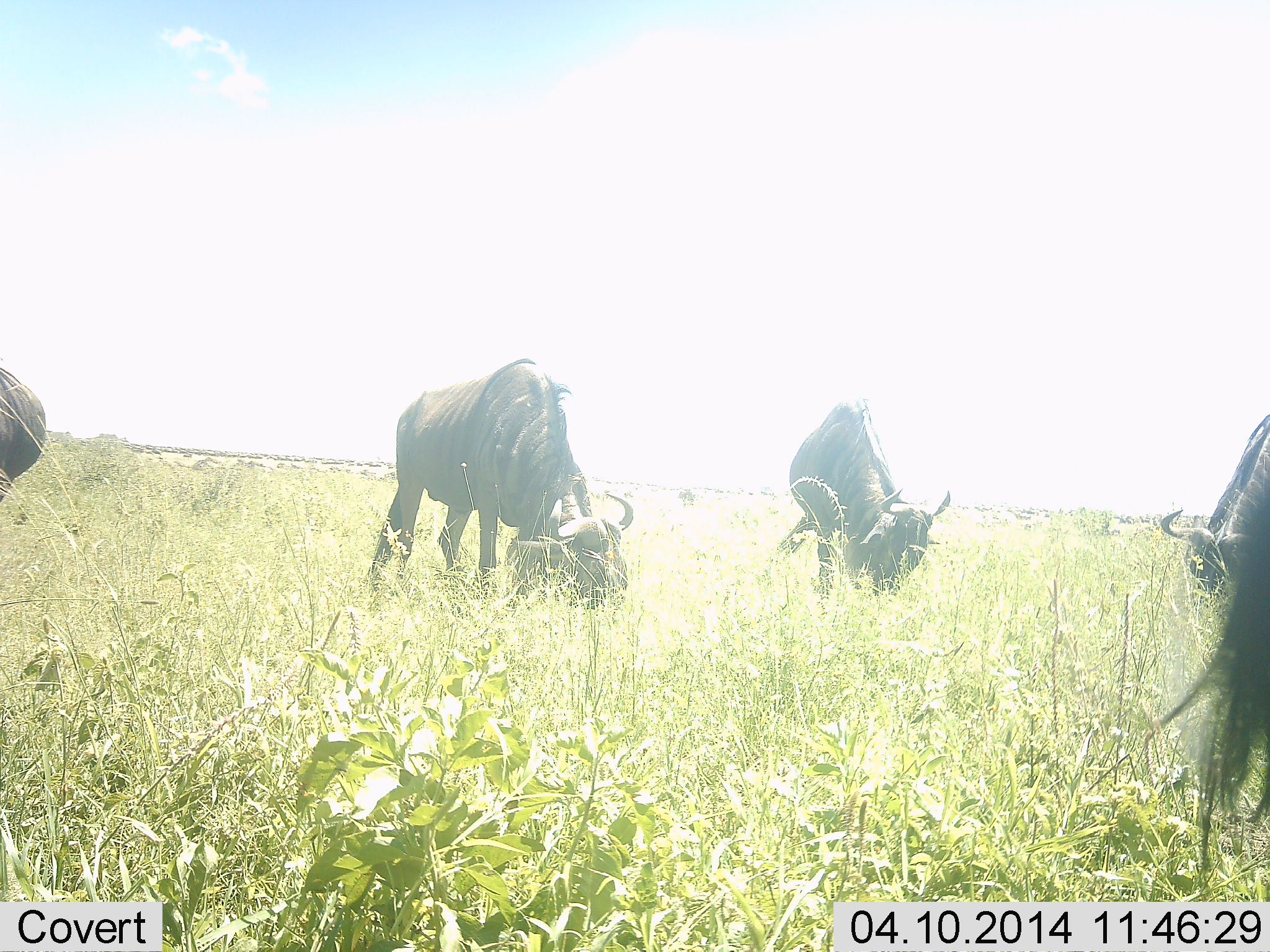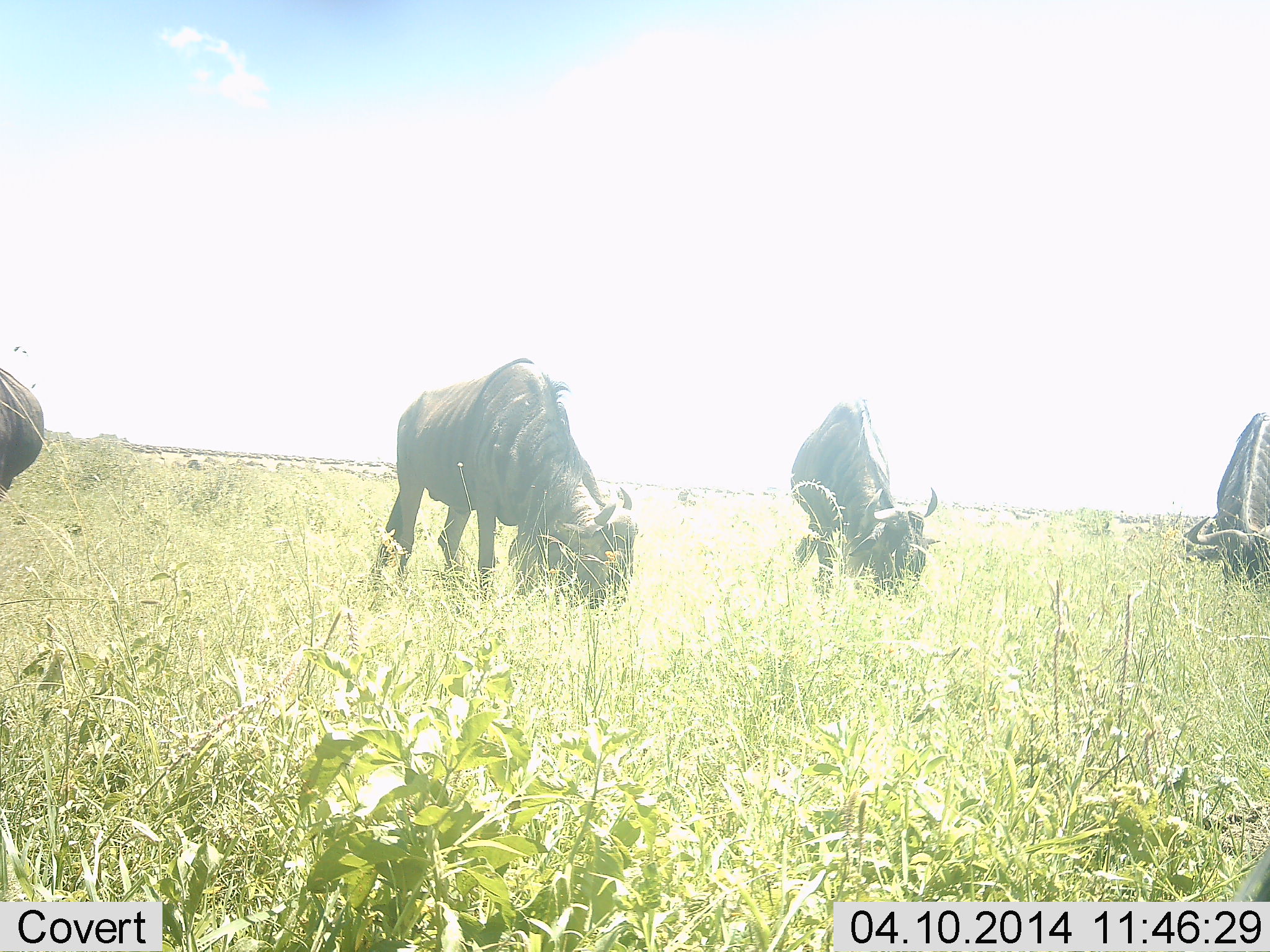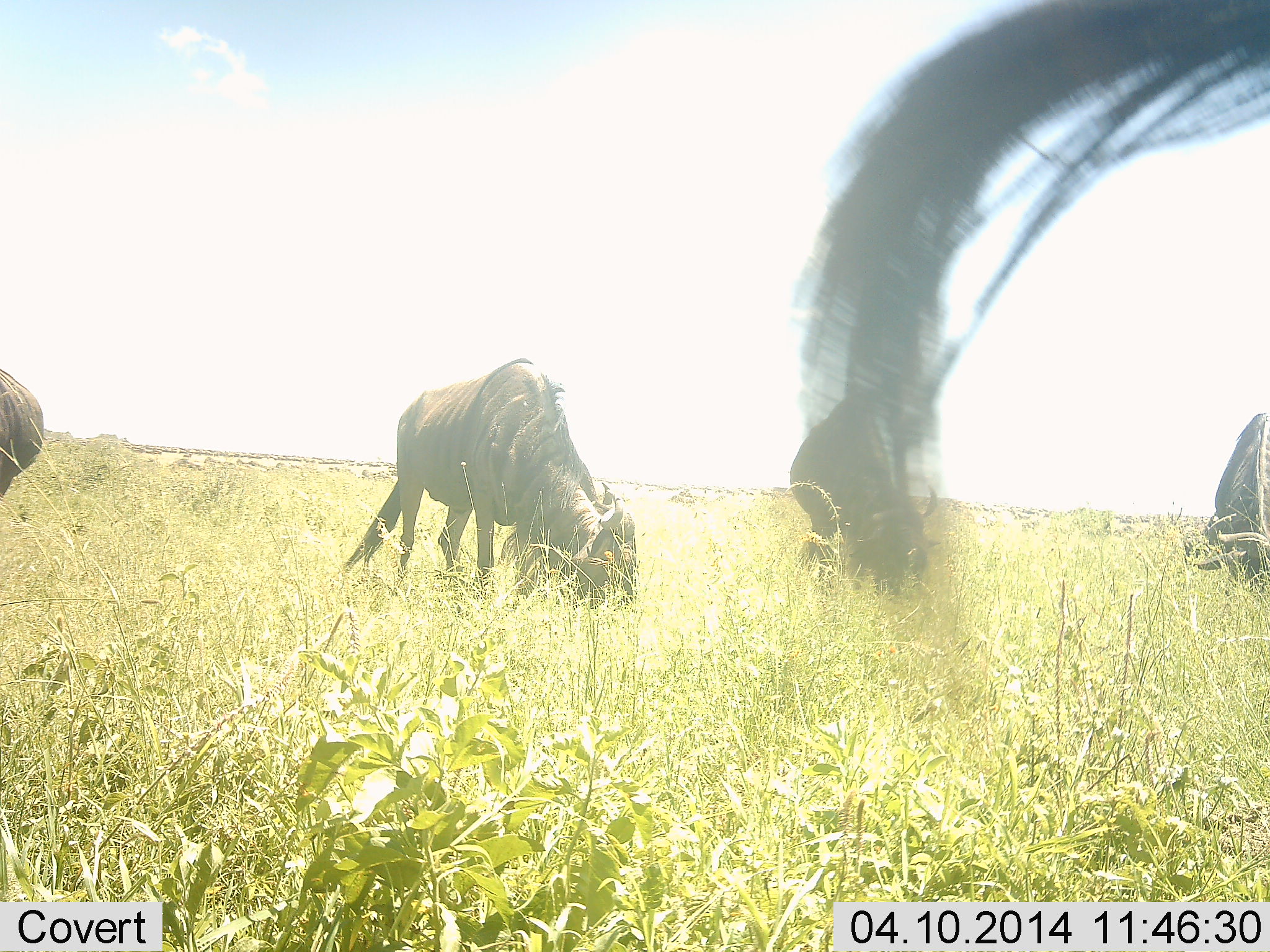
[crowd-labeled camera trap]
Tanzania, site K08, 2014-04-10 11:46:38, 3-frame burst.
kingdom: Animalia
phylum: Chordata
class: Mammalia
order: Artiodactyla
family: Bovidae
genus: Connochaetes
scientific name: Connochaetes taurinus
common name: blue wildebeest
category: wildebeest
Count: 5.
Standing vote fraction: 30%.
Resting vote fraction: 0%.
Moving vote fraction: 10%.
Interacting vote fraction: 0%.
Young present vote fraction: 0%.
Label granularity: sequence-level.